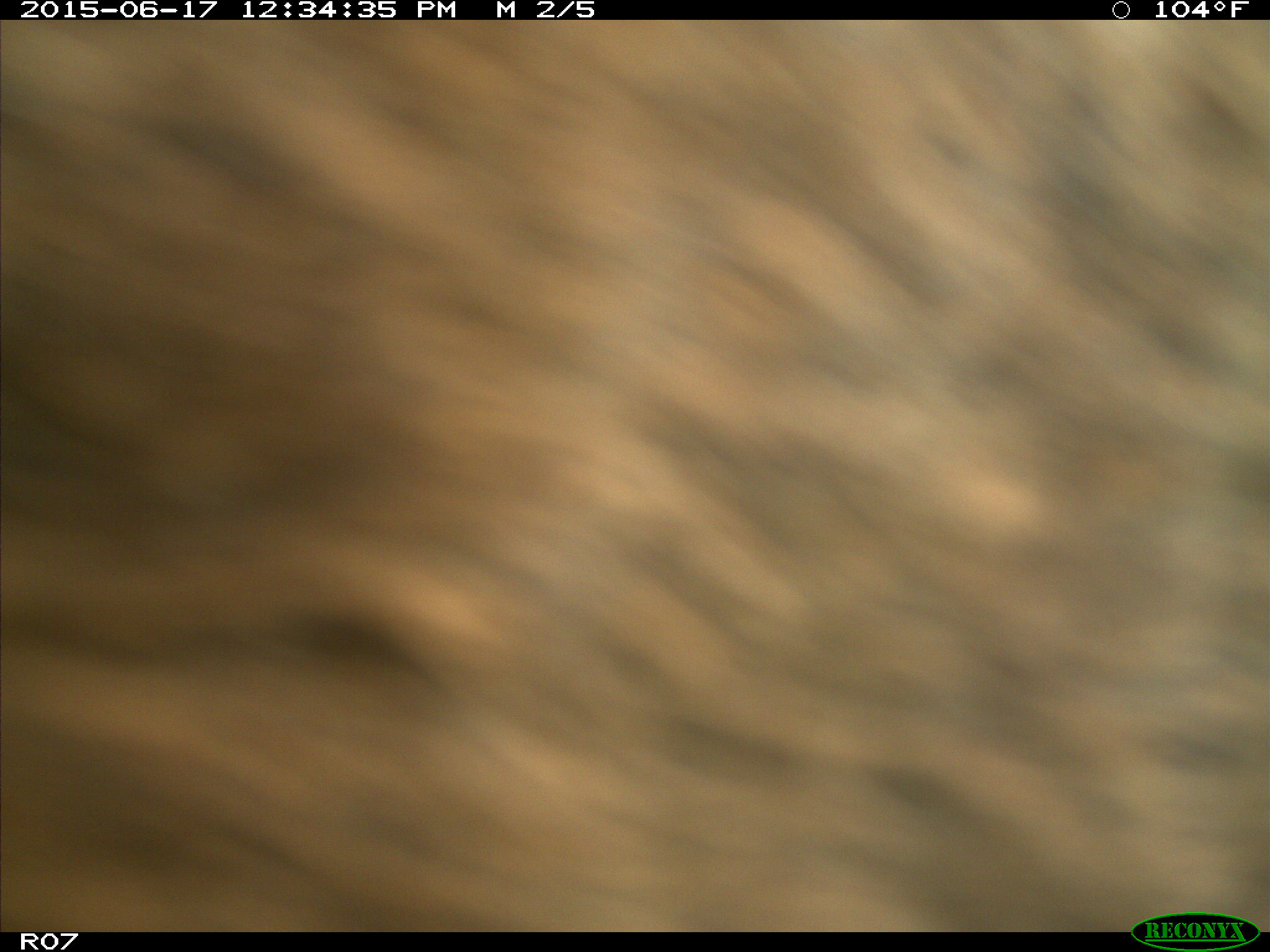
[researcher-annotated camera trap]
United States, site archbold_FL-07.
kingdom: Animalia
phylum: Chordata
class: Mammalia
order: Artiodactyla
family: Bovidae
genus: Bos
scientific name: Bos taurus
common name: domestic cow